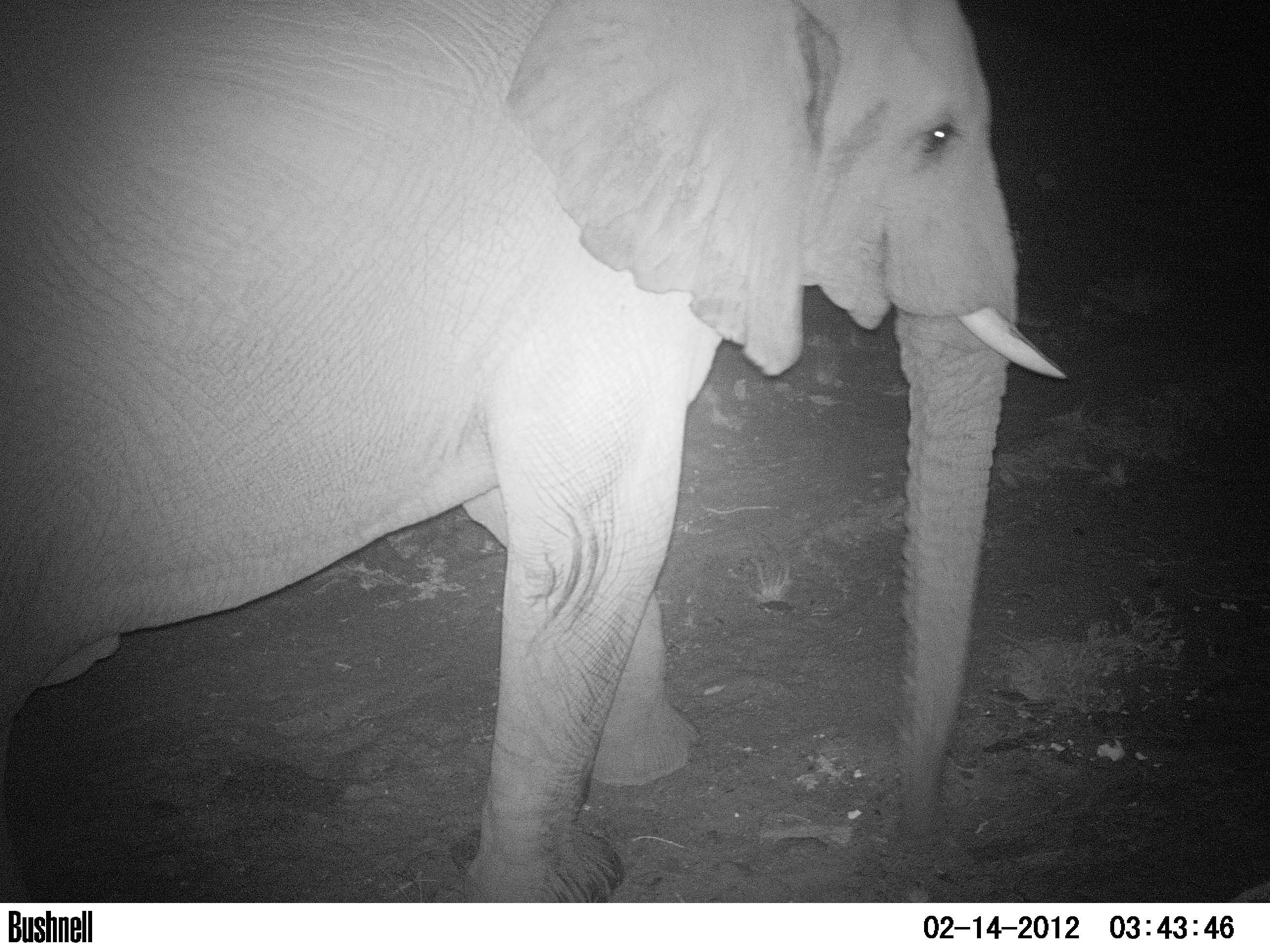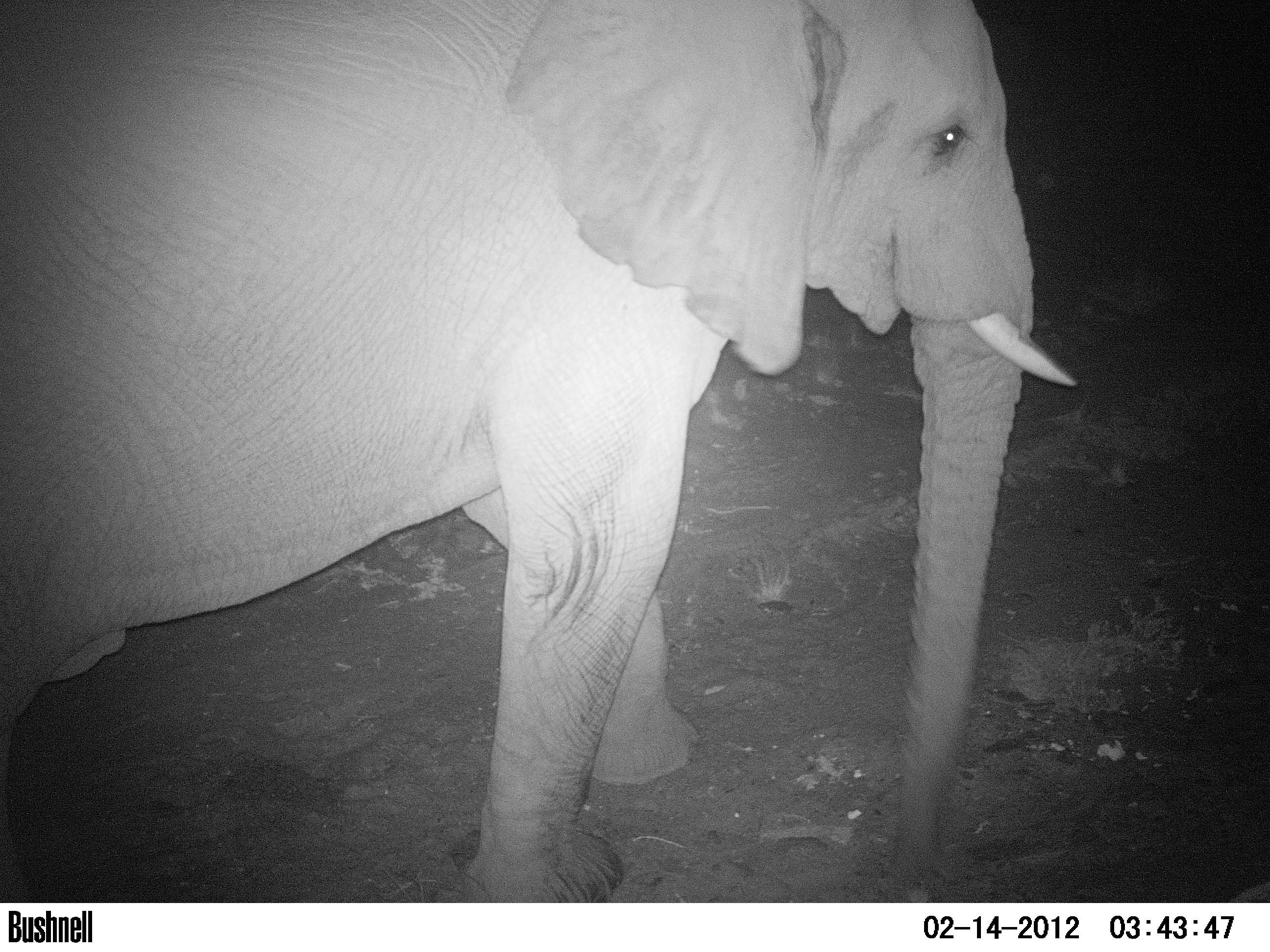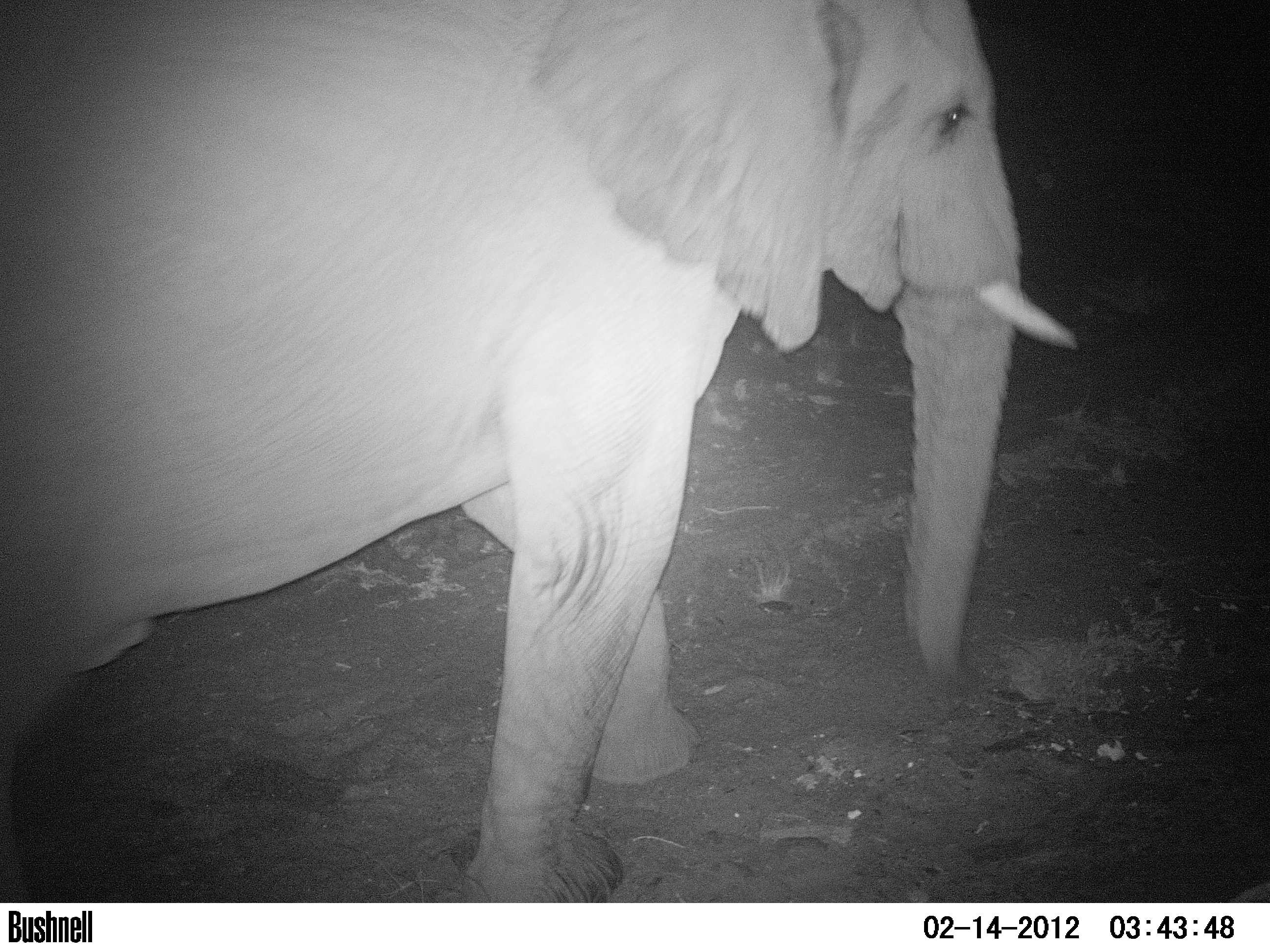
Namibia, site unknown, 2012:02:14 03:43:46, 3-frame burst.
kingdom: Animalia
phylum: Chordata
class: Mammalia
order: Proboscidea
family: Elephantidae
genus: Loxodonta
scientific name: Loxodonta africana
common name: african elephant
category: loxodanta africana